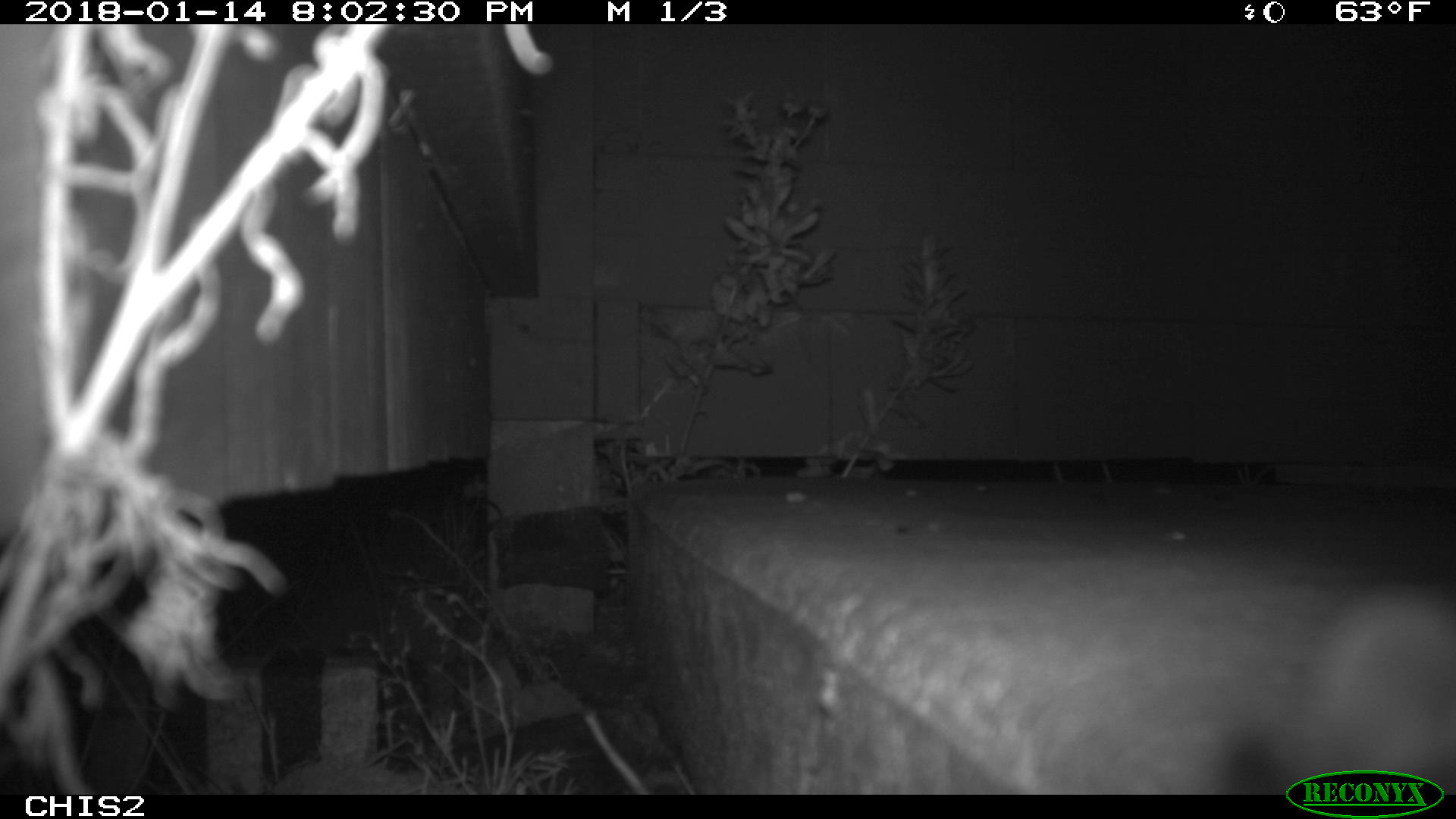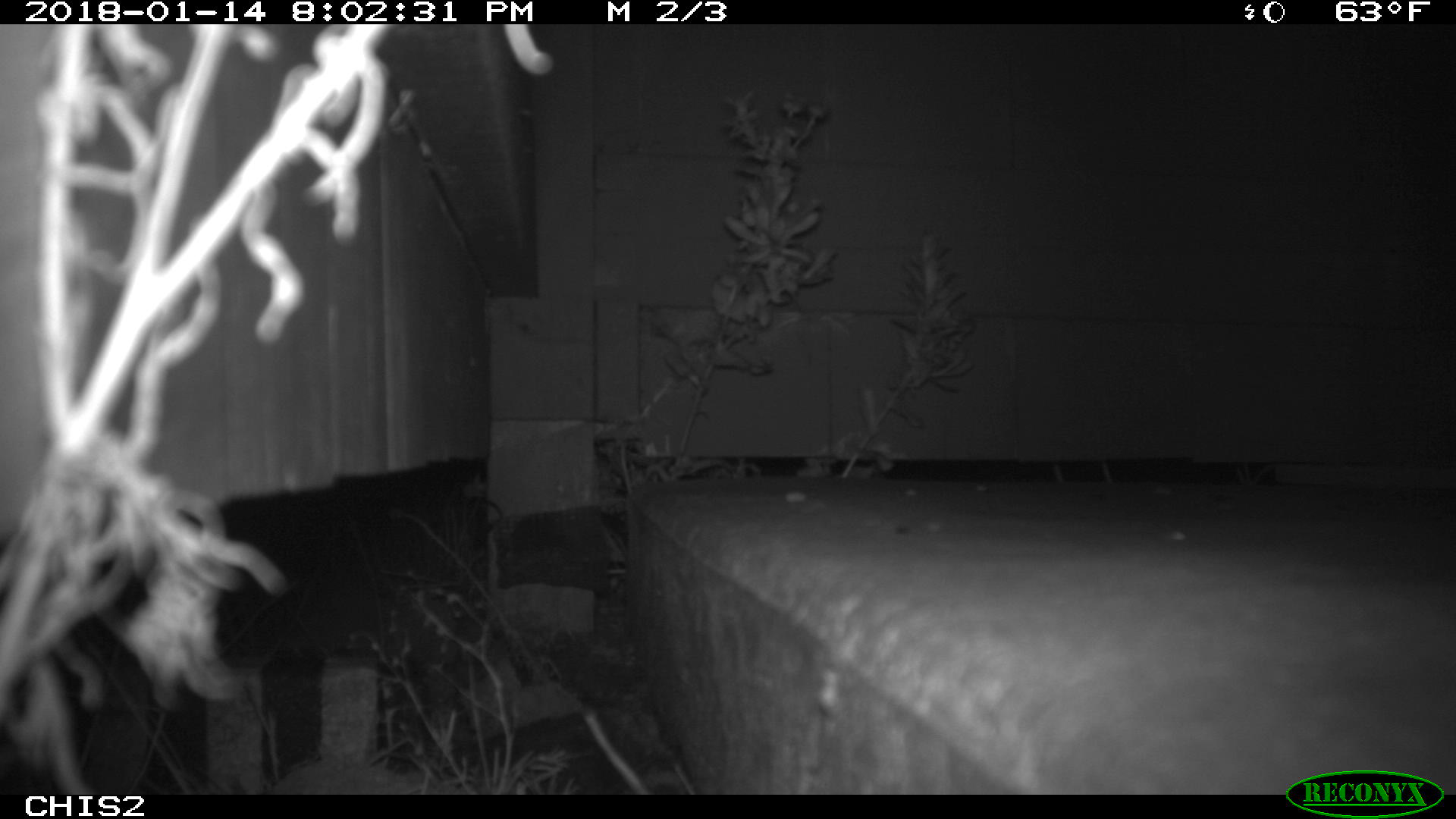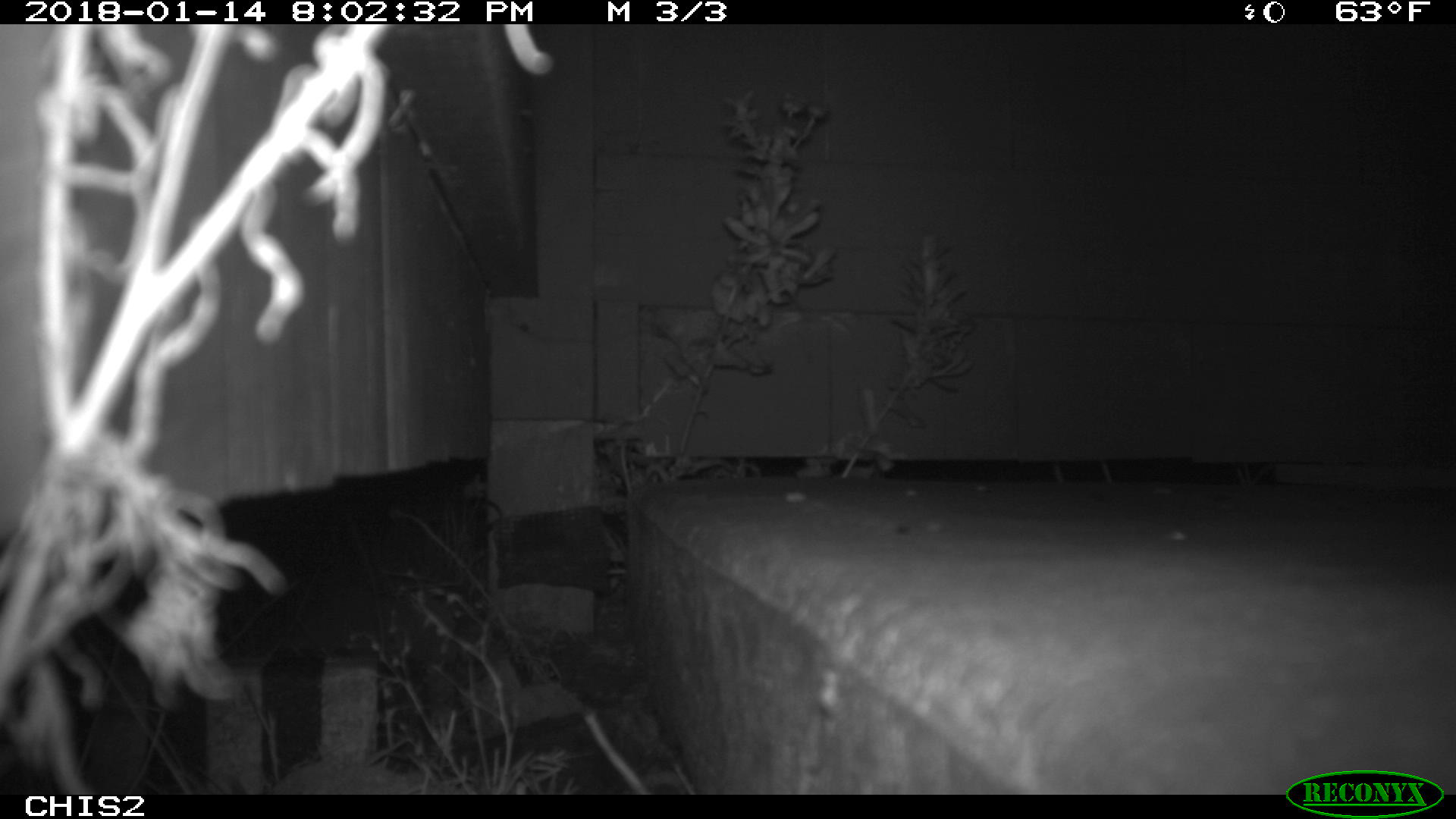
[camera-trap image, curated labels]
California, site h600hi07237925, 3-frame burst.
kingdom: Animalia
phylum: Chordata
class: Mammalia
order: Rodentia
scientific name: Rodentia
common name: rodent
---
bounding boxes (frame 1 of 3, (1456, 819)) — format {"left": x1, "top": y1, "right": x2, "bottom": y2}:
rodent: {"left": 1216, "top": 585, "right": 1455, "bottom": 796}